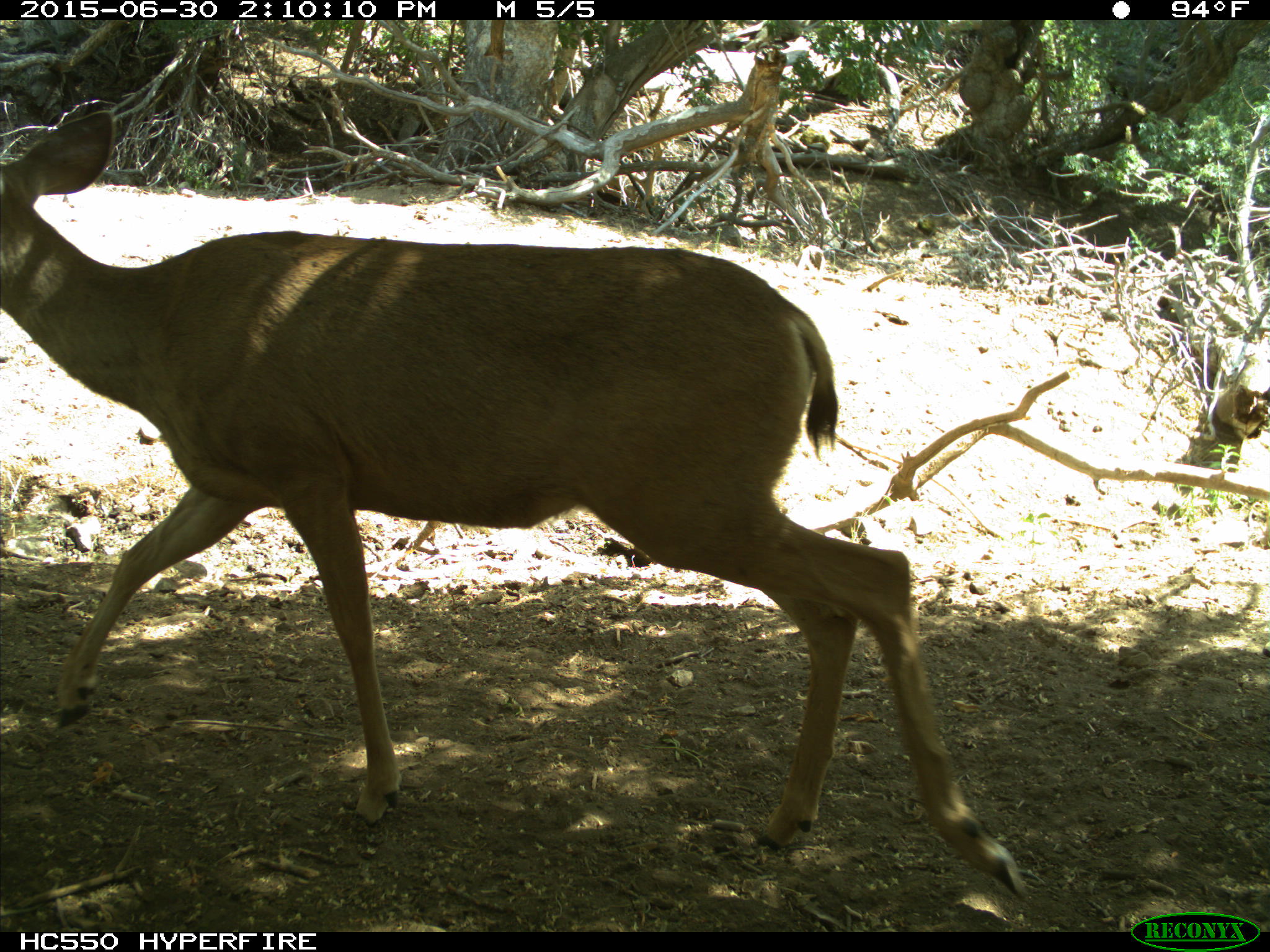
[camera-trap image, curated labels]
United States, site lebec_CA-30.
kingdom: Animalia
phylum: Chordata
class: Mammalia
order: Artiodactyla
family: Cervidae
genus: Odocoileus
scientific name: Odocoileus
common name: deer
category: unidentified deer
Unidentified deer (deer) (Odocoileus).